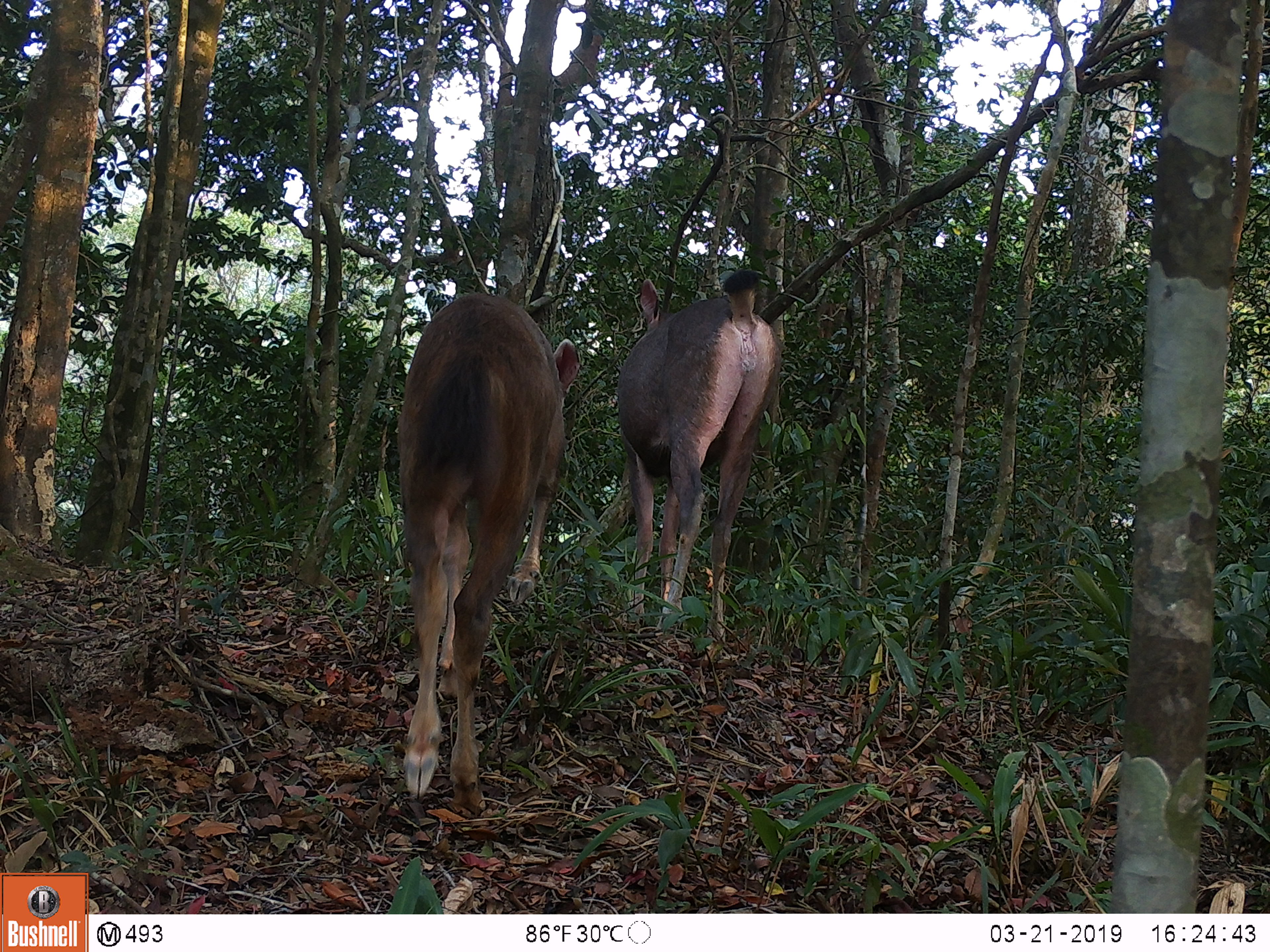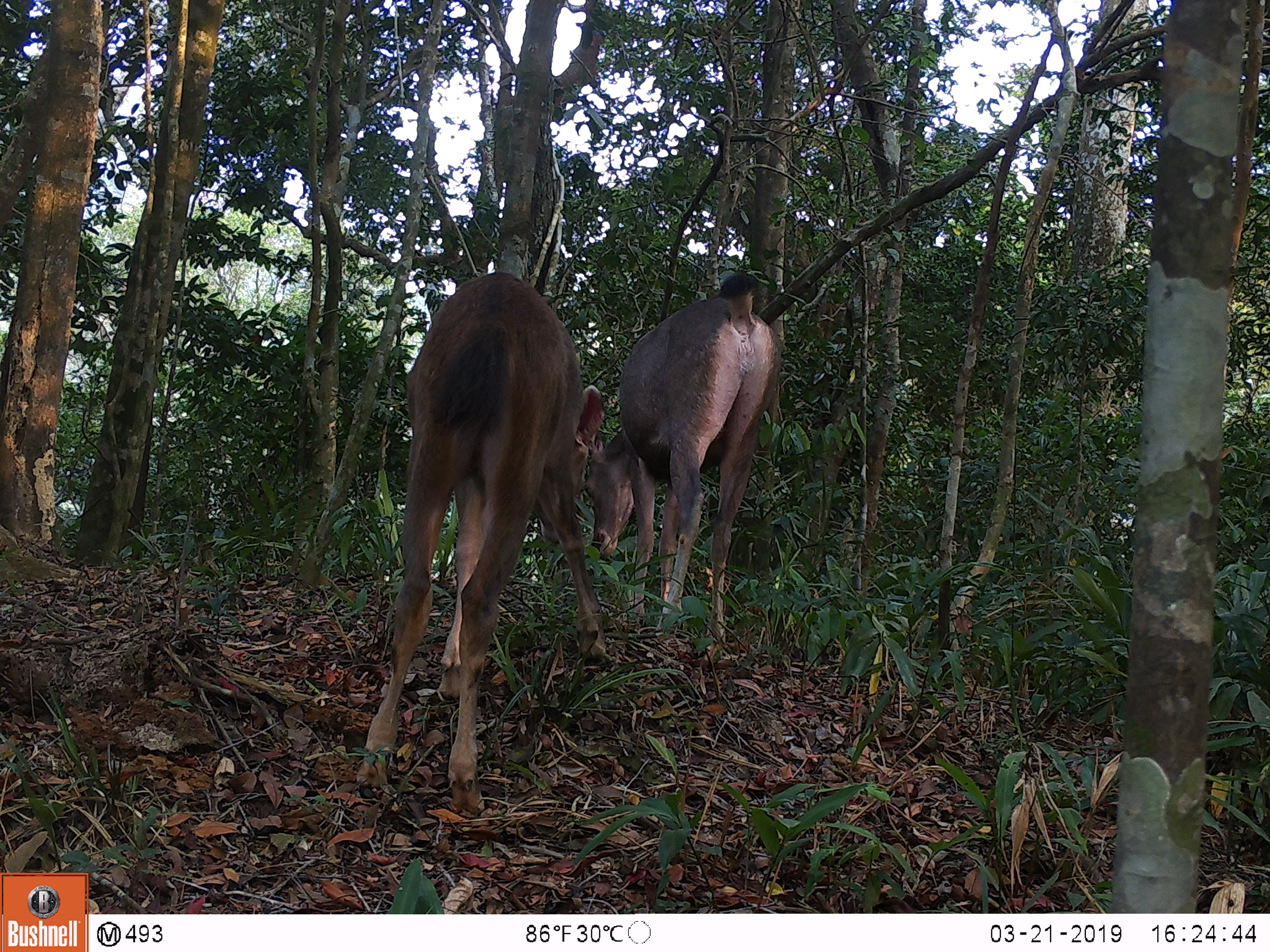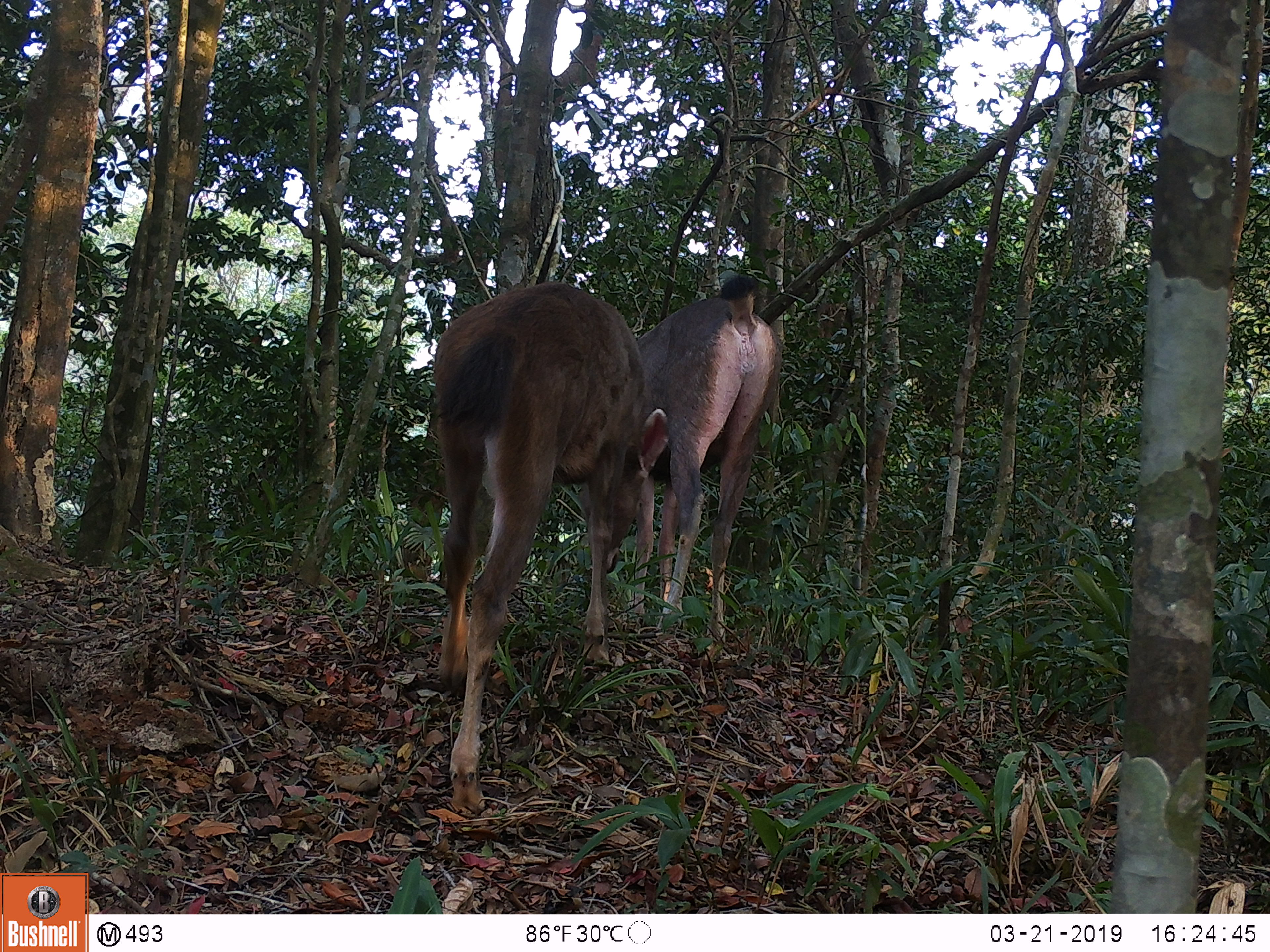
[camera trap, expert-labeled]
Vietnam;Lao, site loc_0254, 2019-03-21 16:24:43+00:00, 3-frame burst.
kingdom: Animalia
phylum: Chordata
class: Mammalia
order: Artiodactyla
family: Cervidae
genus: Rusa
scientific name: Rusa unicolor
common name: sambar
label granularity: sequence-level